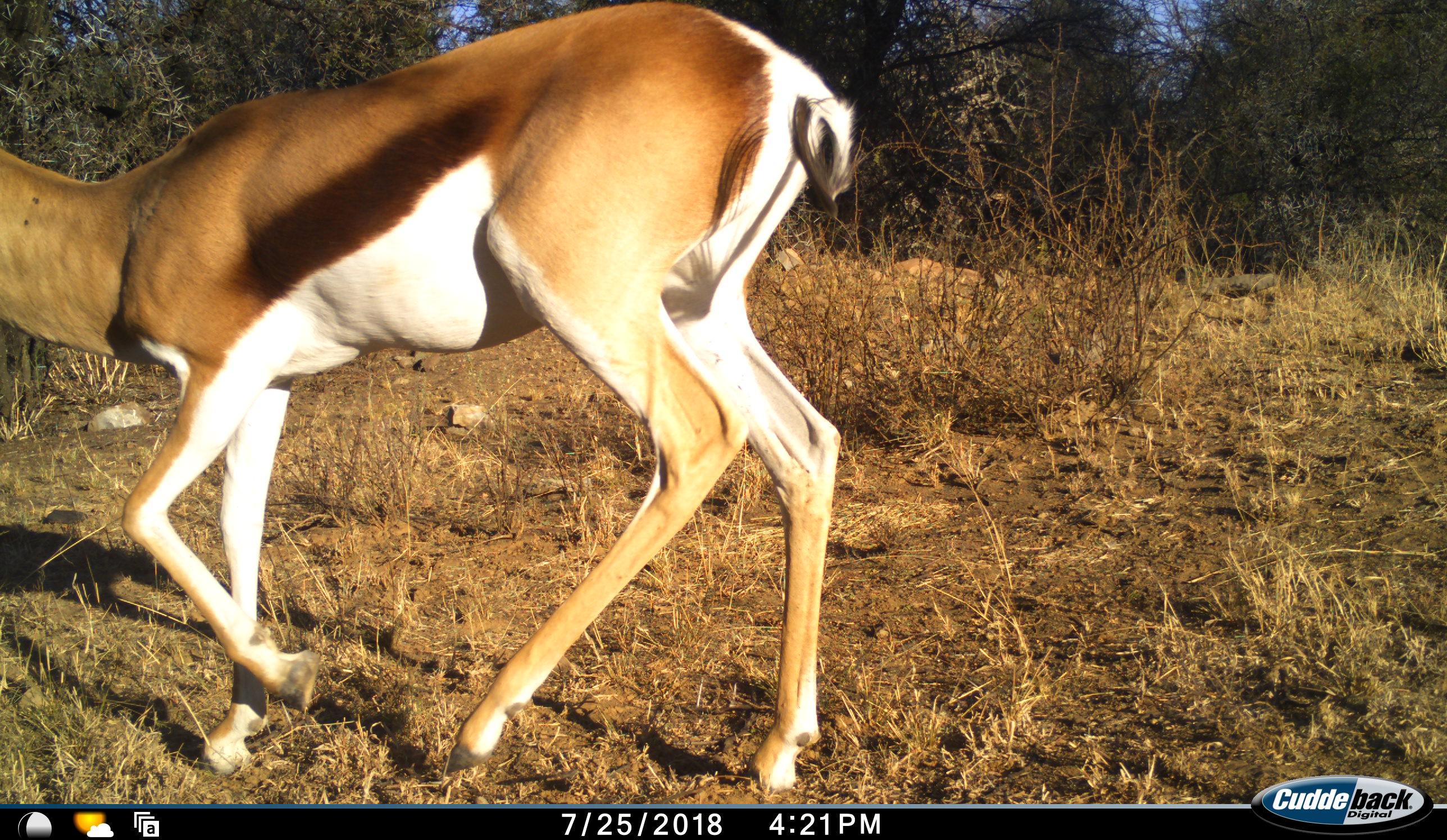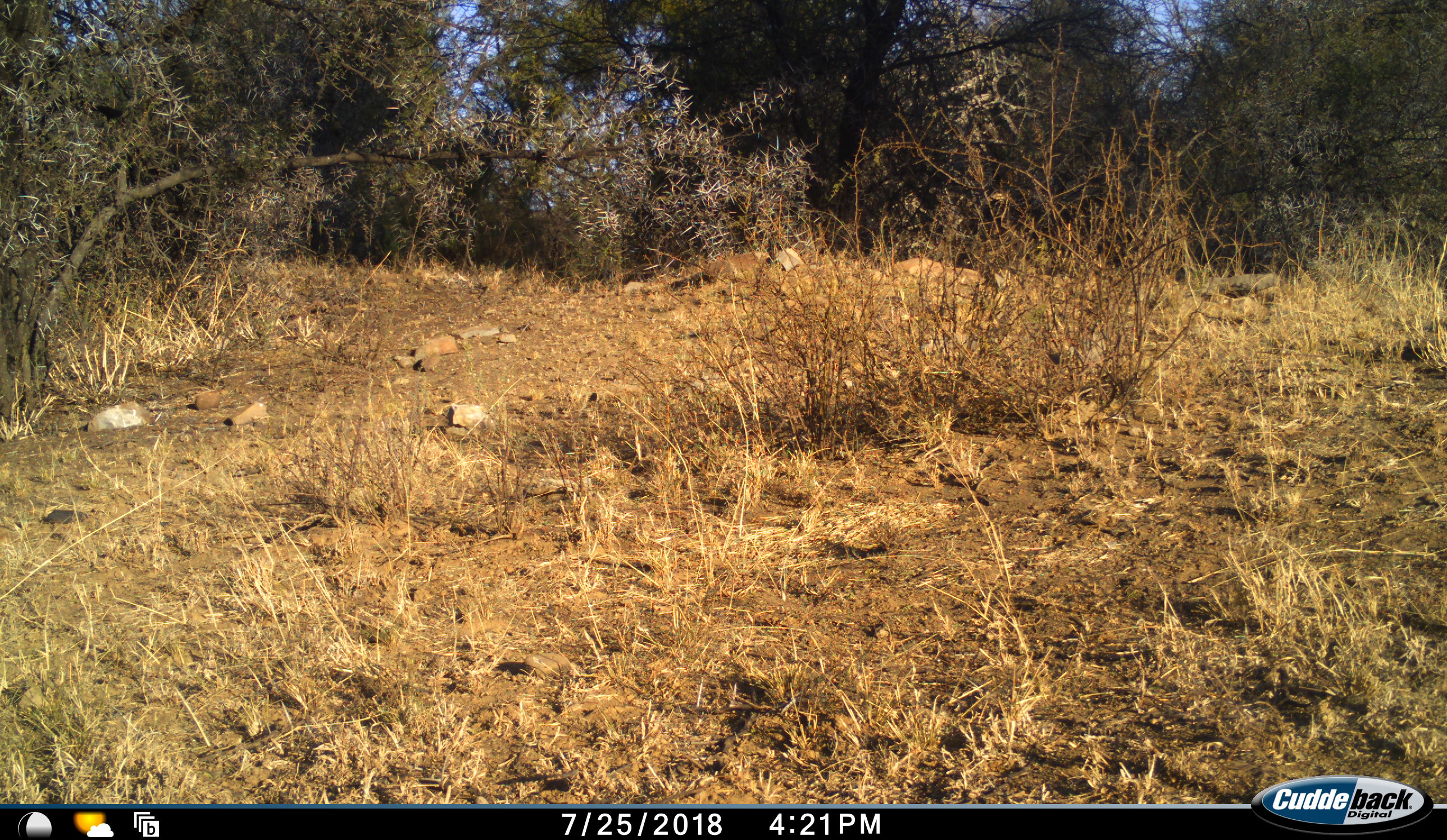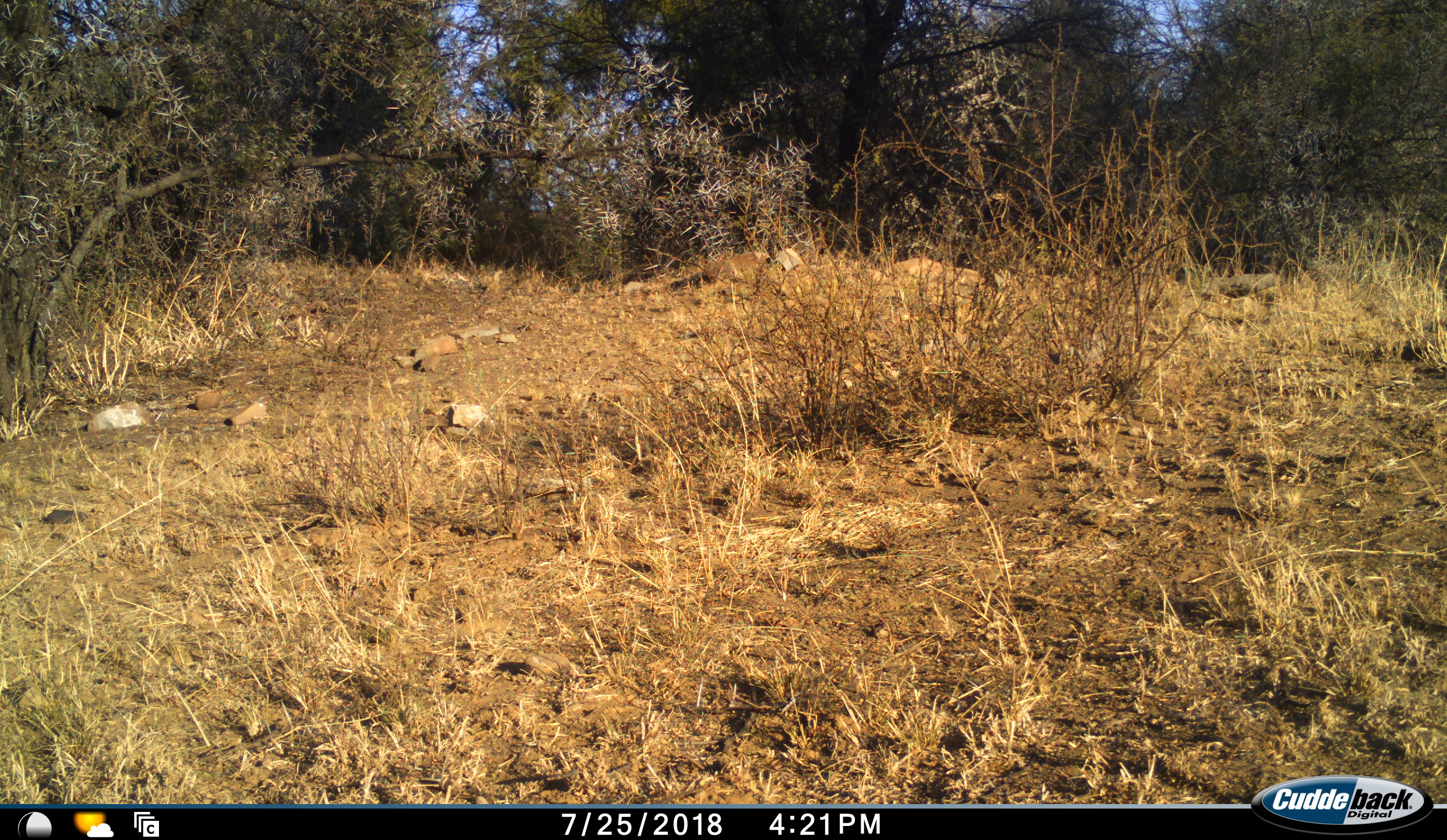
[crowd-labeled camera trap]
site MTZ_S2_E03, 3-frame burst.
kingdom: Animalia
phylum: Chordata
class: Mammalia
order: Artiodactyla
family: Bovidae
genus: Antidorcas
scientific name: Antidorcas marsupialis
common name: springbok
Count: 1.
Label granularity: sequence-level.